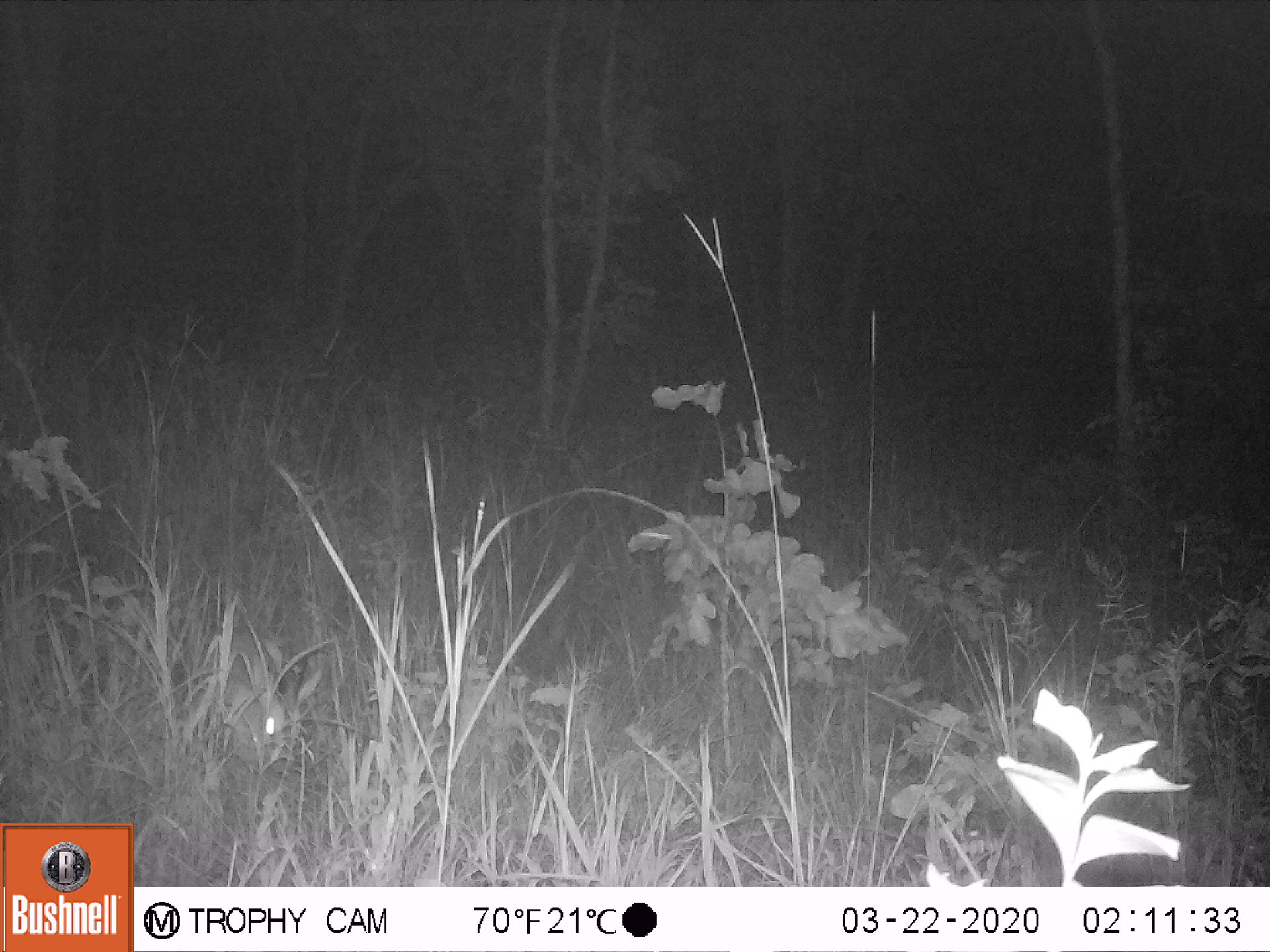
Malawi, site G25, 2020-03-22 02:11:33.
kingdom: Animalia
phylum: Chordata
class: Mammalia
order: Artiodactyla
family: Bovidae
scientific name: Antilopinae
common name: small antelope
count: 1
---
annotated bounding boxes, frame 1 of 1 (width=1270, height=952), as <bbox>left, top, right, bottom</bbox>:
small antelope: <bbox>188, 620, 330, 786</bbox>